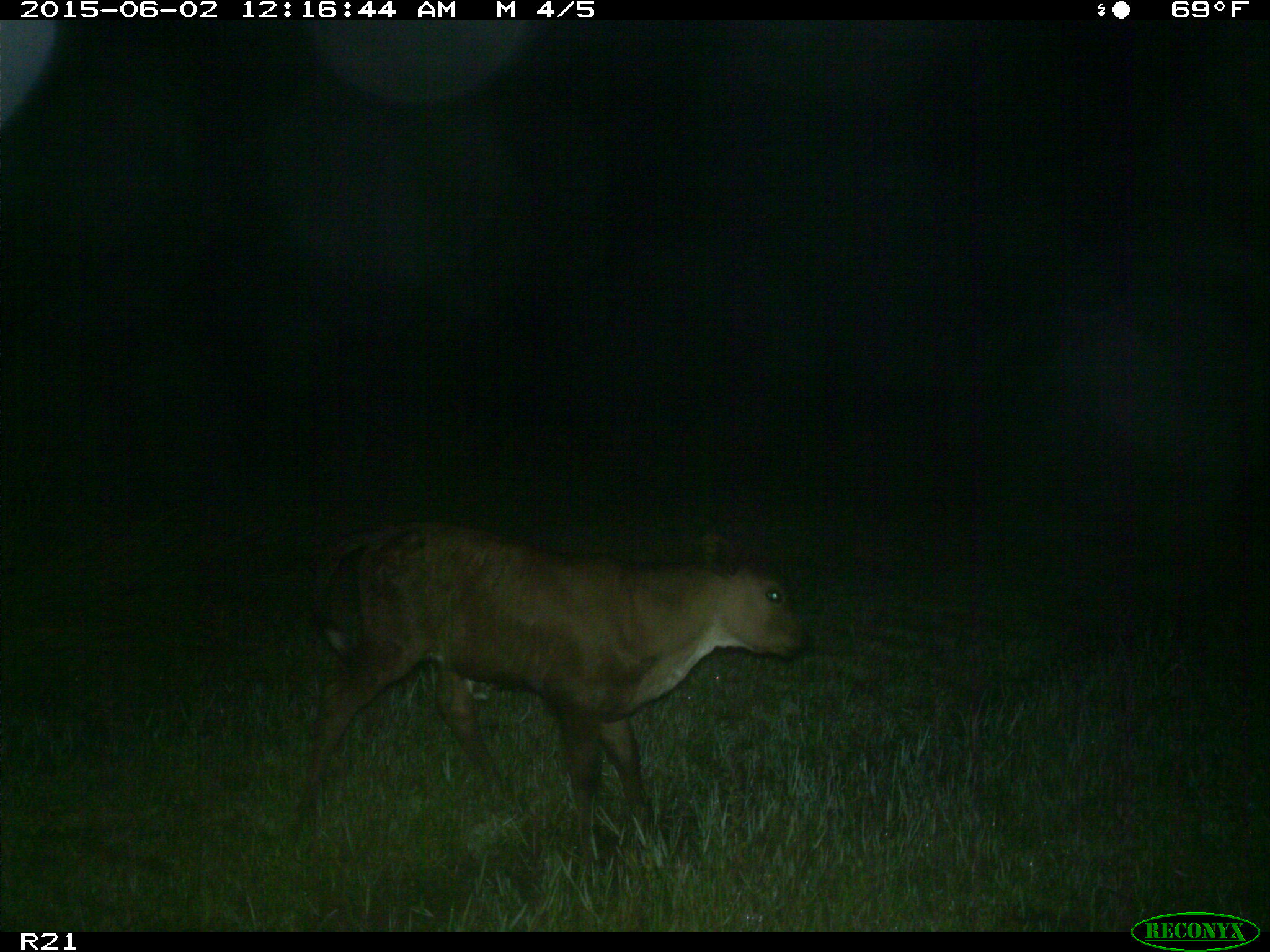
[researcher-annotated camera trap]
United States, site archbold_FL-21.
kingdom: Animalia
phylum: Chordata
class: Mammalia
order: Artiodactyla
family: Bovidae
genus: Bos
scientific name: Bos taurus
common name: domestic cow